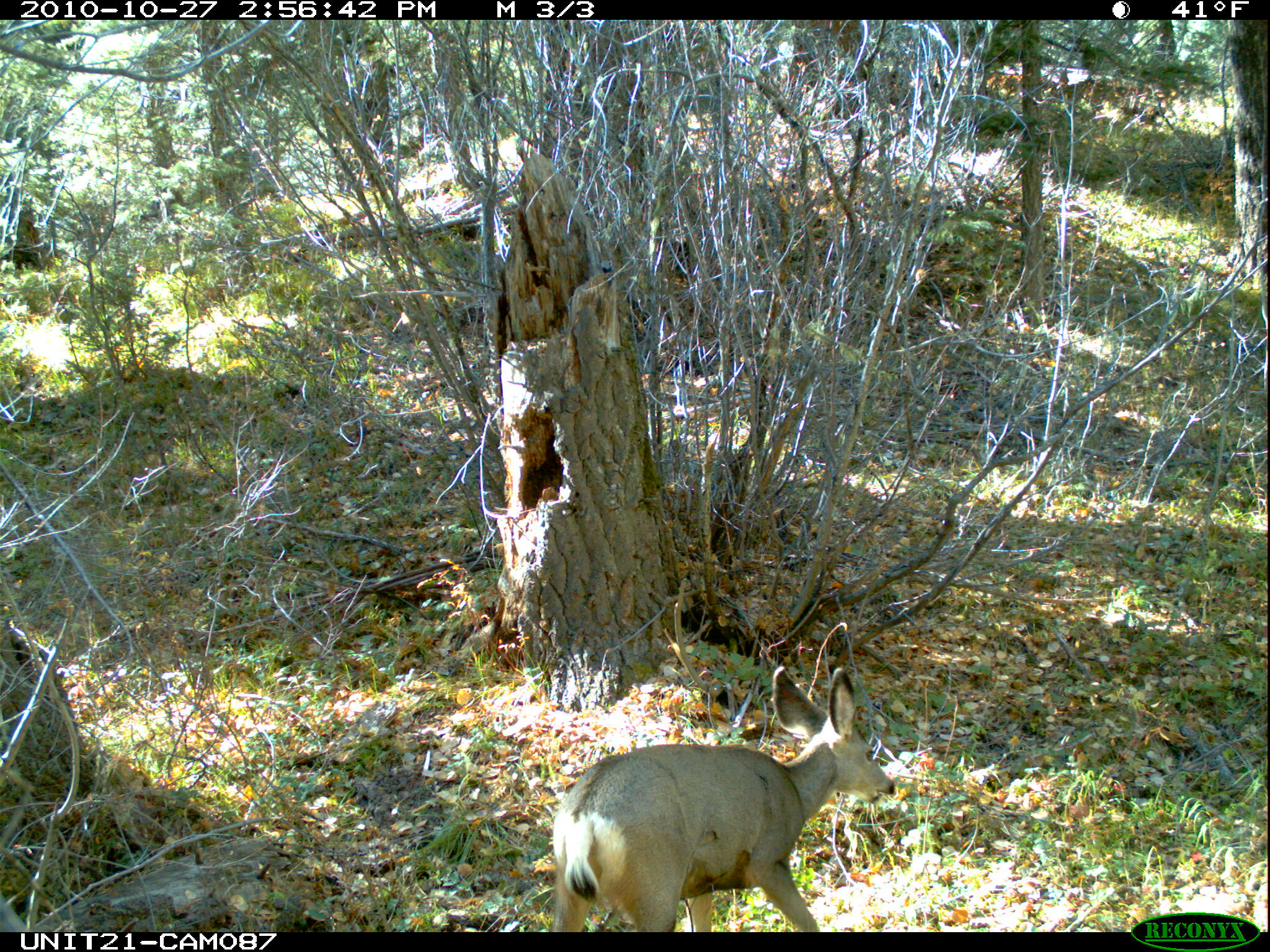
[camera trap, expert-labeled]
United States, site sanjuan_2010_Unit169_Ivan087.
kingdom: Animalia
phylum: Chordata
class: Mammalia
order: Artiodactyla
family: Cervidae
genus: Odocoileus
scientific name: Odocoileus hemionus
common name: mule deer